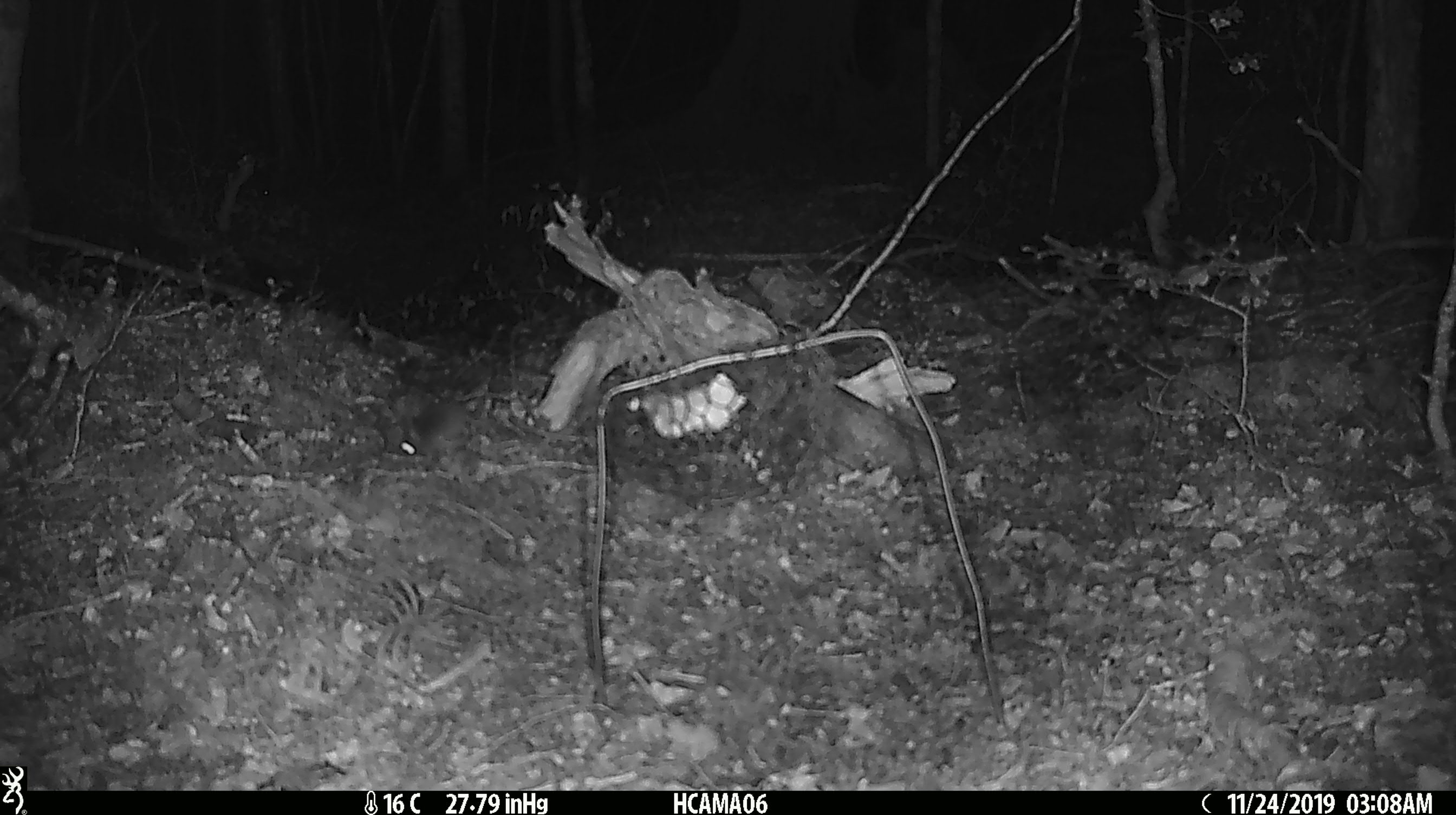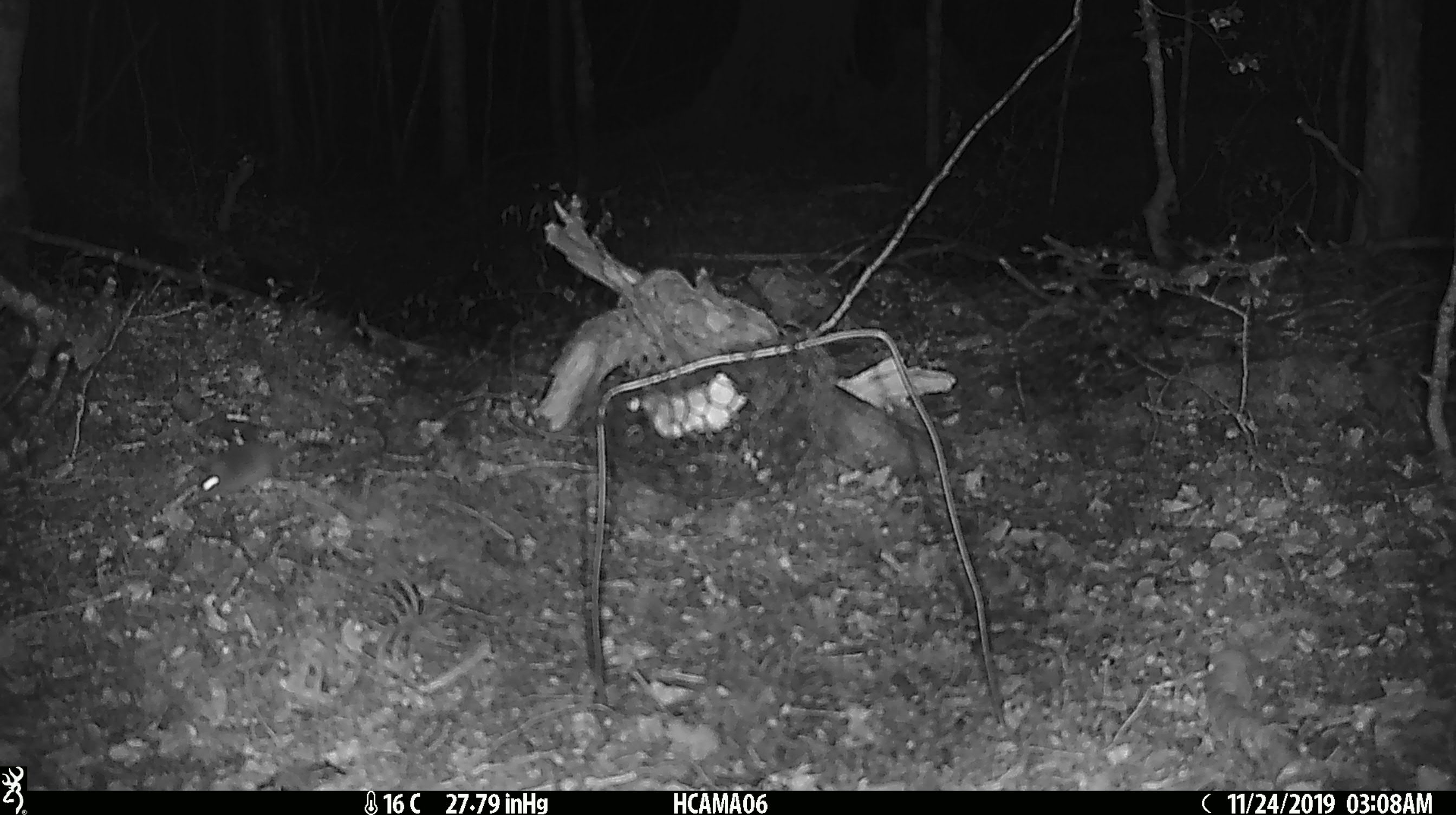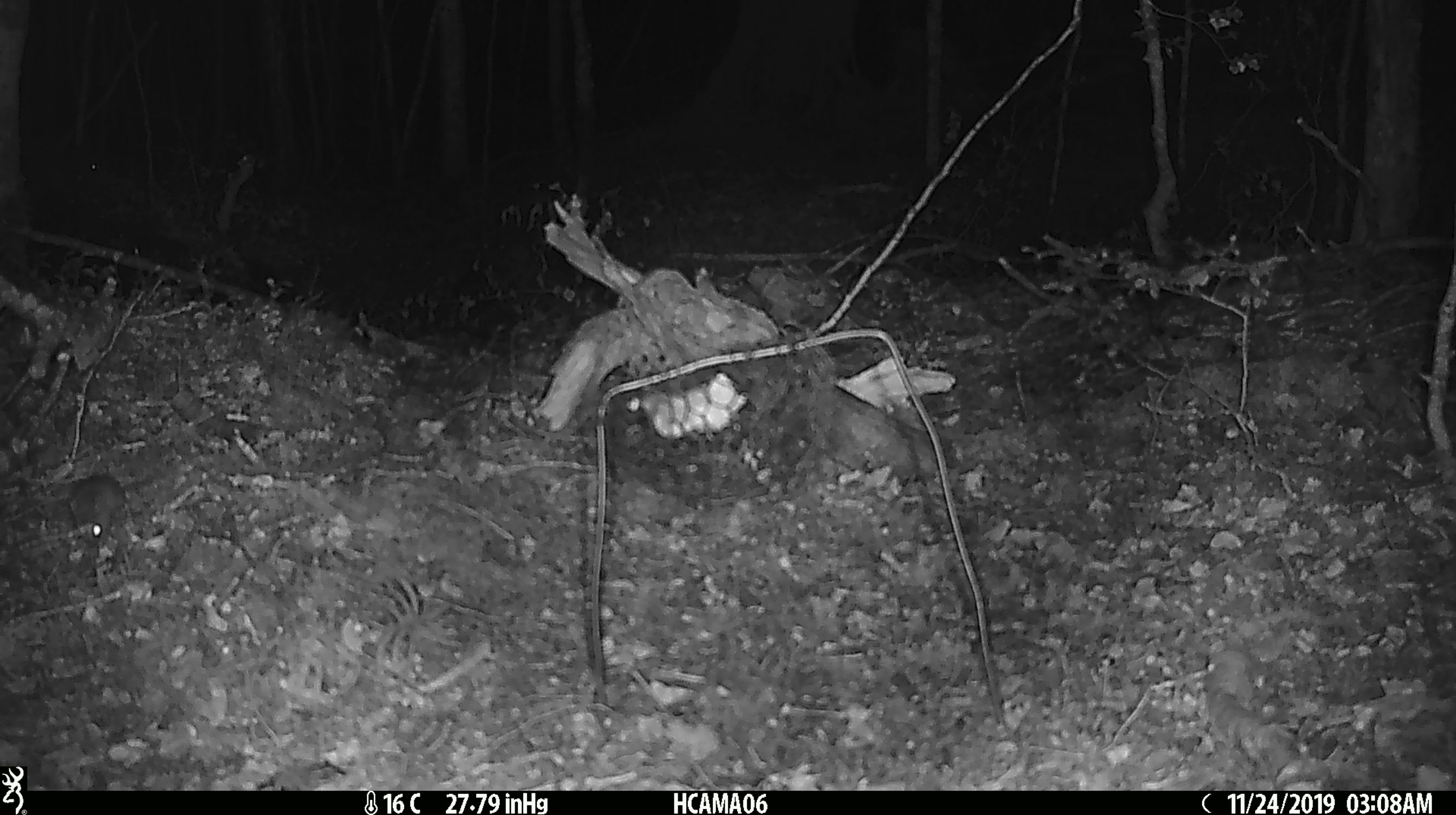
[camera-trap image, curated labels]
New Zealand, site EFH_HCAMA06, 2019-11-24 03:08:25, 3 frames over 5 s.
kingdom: Animalia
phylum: Chordata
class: Mammalia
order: Rodentia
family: Muridae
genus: Mus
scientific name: Mus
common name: mouse